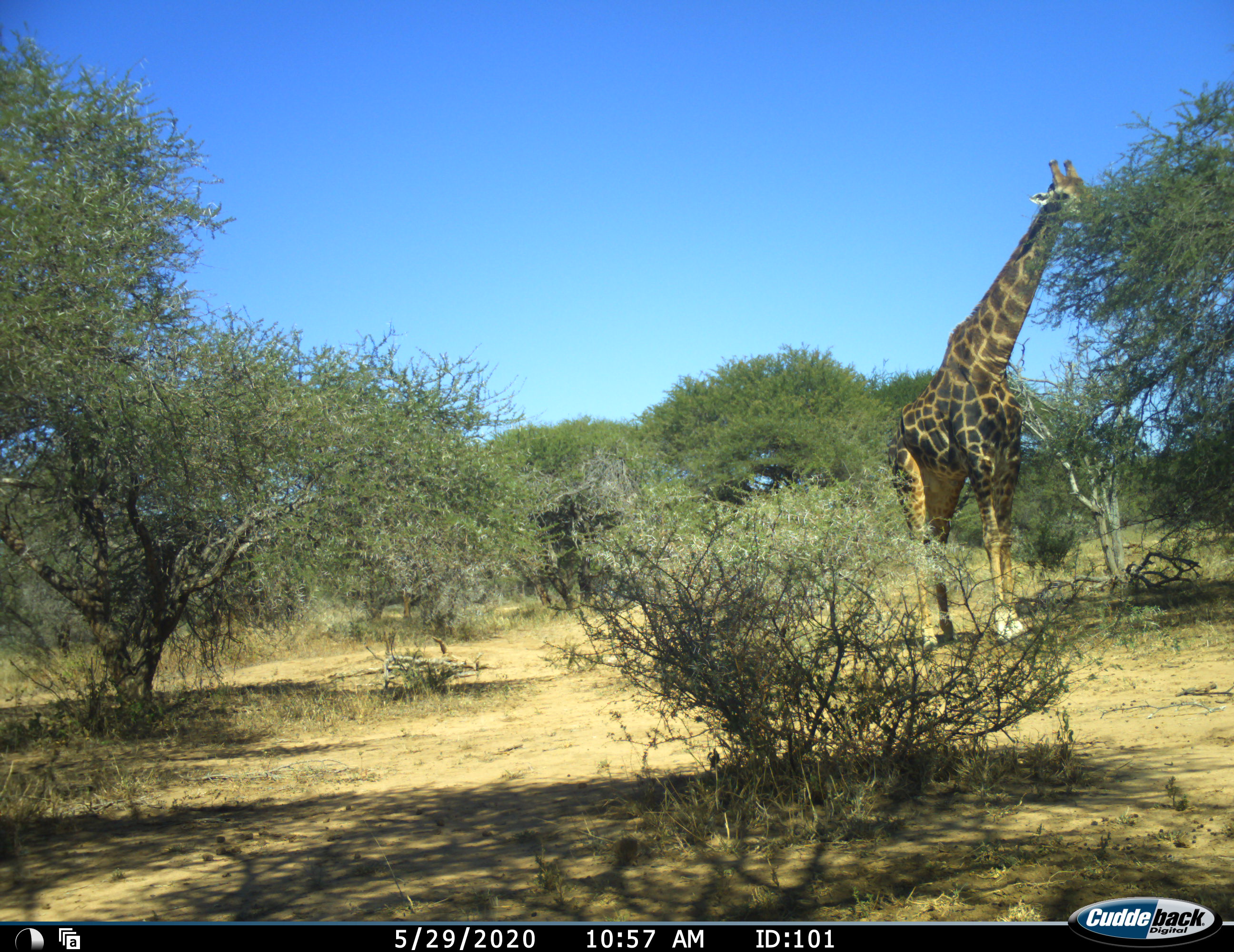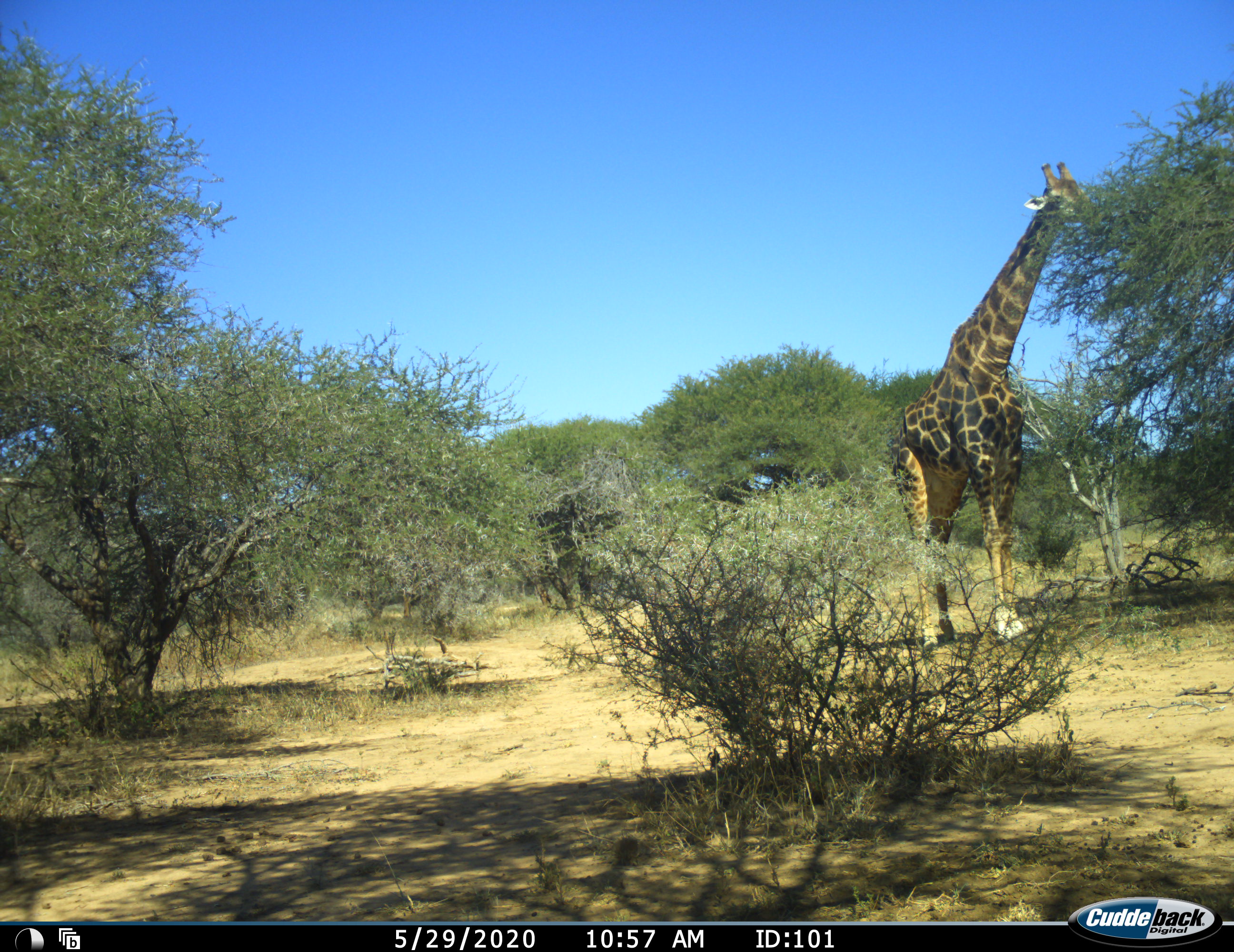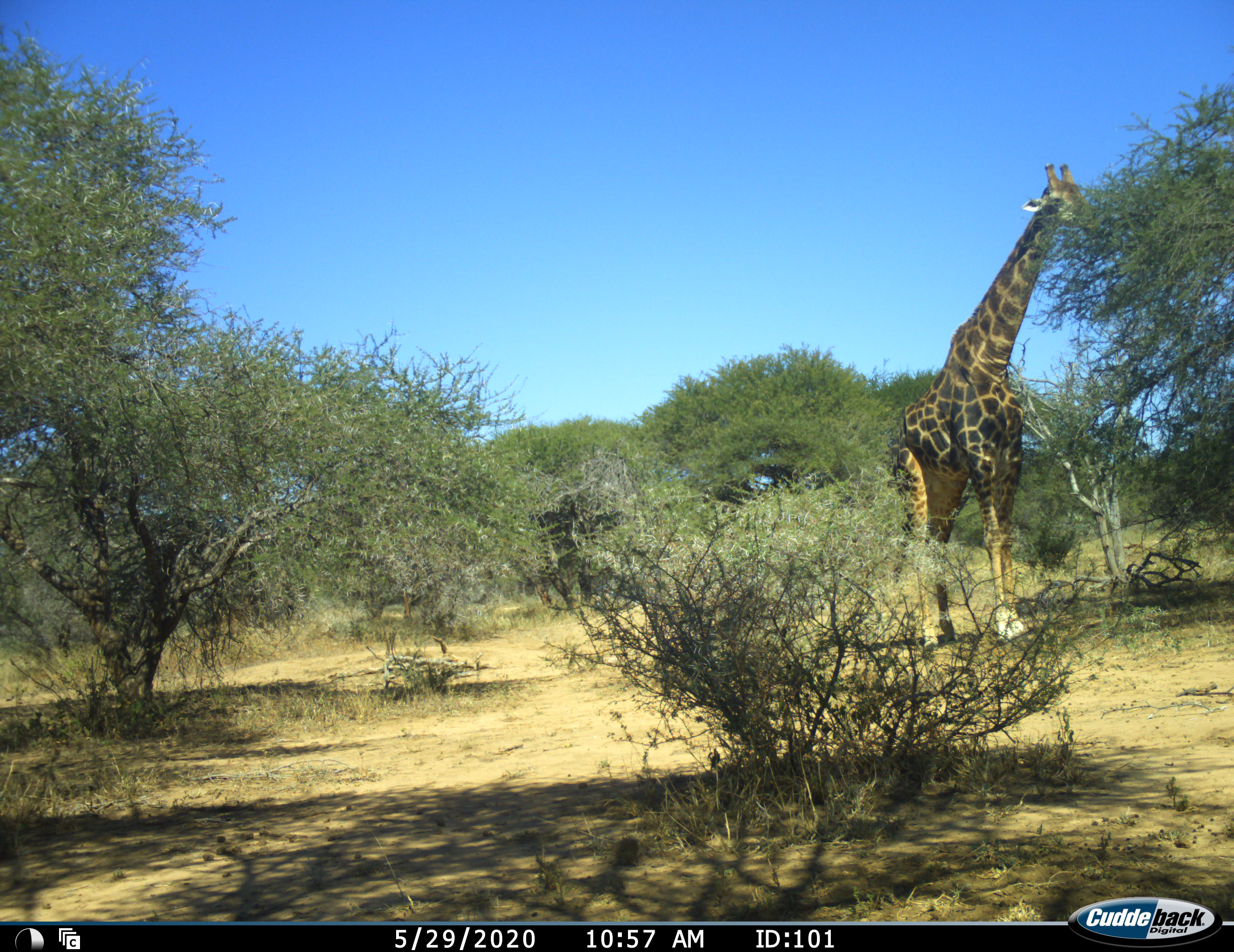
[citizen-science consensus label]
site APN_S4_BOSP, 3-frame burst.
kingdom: Animalia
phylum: Chordata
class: Mammalia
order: Artiodactyla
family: Giraffidae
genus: Giraffa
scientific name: Giraffa camelopardalis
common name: giraffe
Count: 1.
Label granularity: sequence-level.